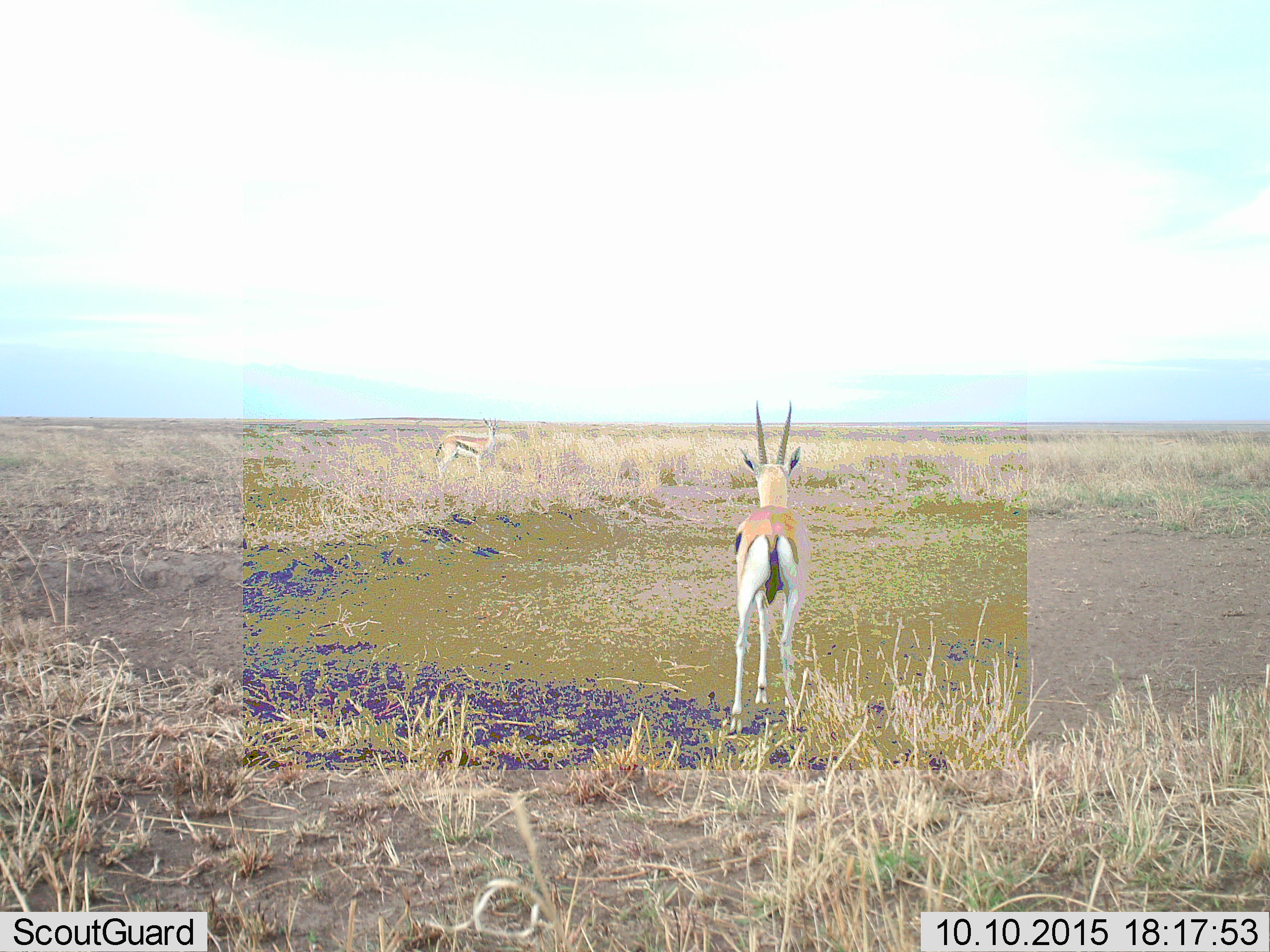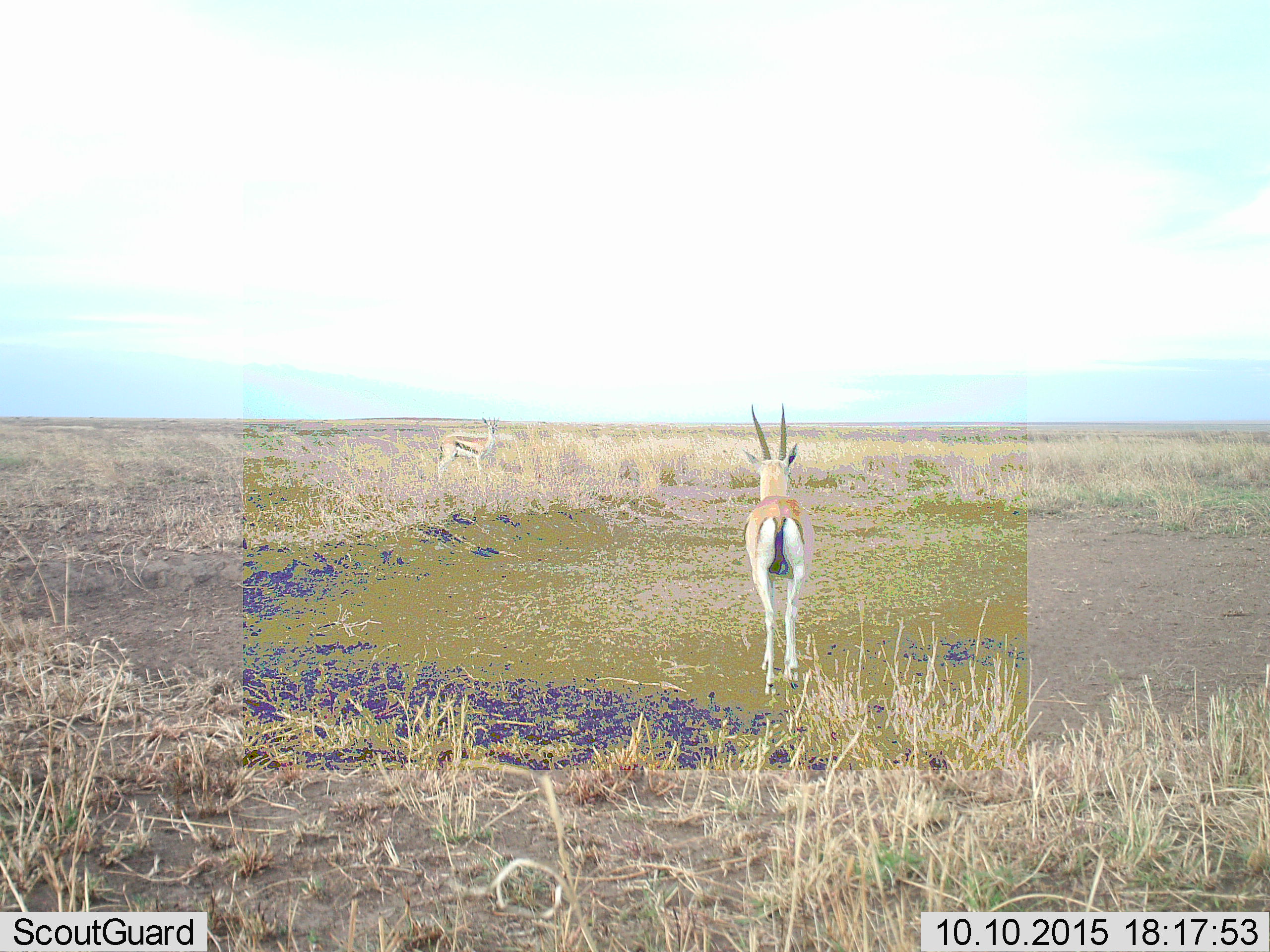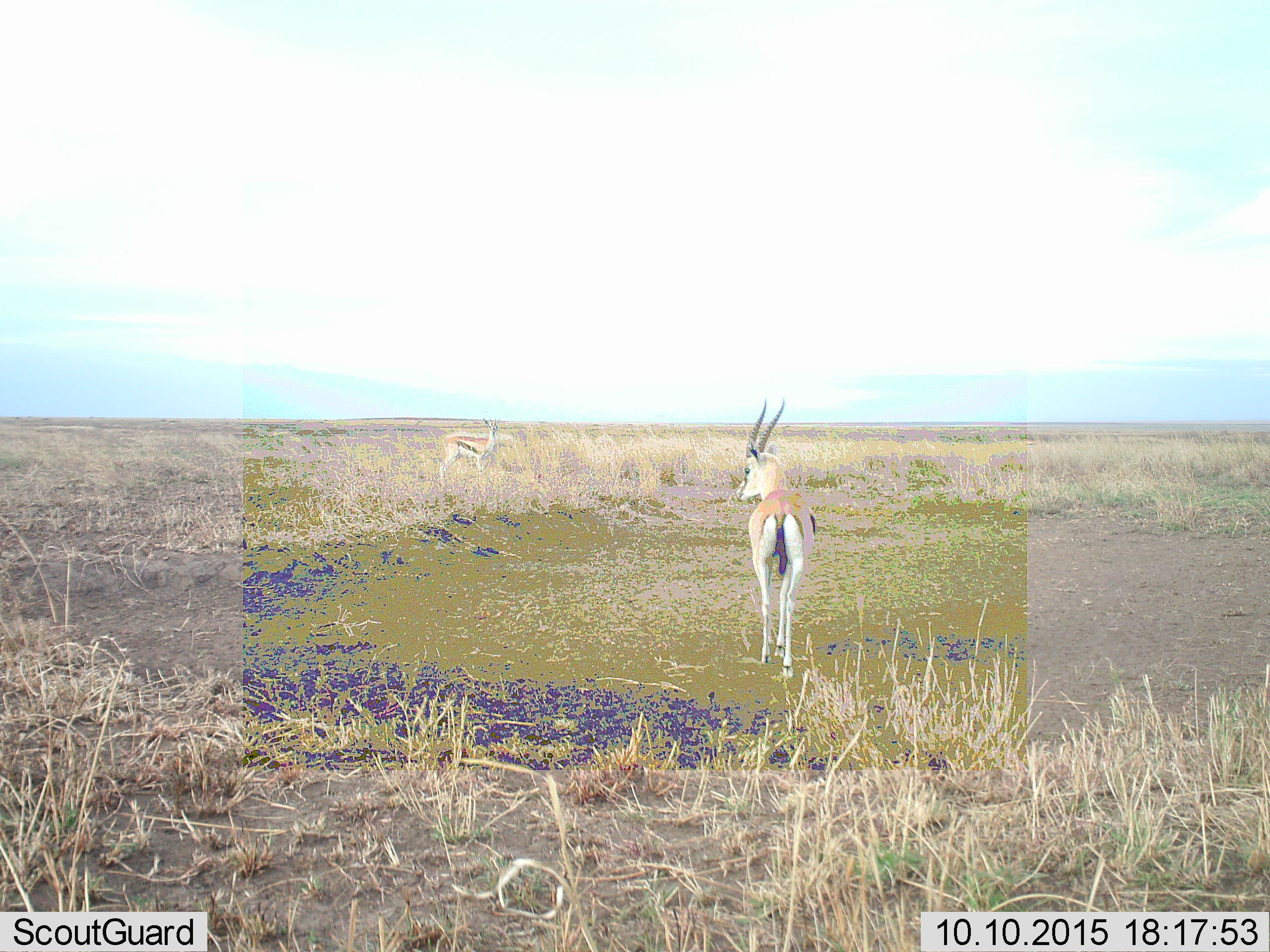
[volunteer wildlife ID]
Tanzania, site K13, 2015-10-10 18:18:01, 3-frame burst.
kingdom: Animalia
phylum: Chordata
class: Mammalia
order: Artiodactyla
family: Bovidae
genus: Eudorcas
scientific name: Eudorcas thomsonii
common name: thomson's gazelle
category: gazellethomsons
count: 2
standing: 88%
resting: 0%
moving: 75%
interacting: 0%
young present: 0%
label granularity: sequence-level